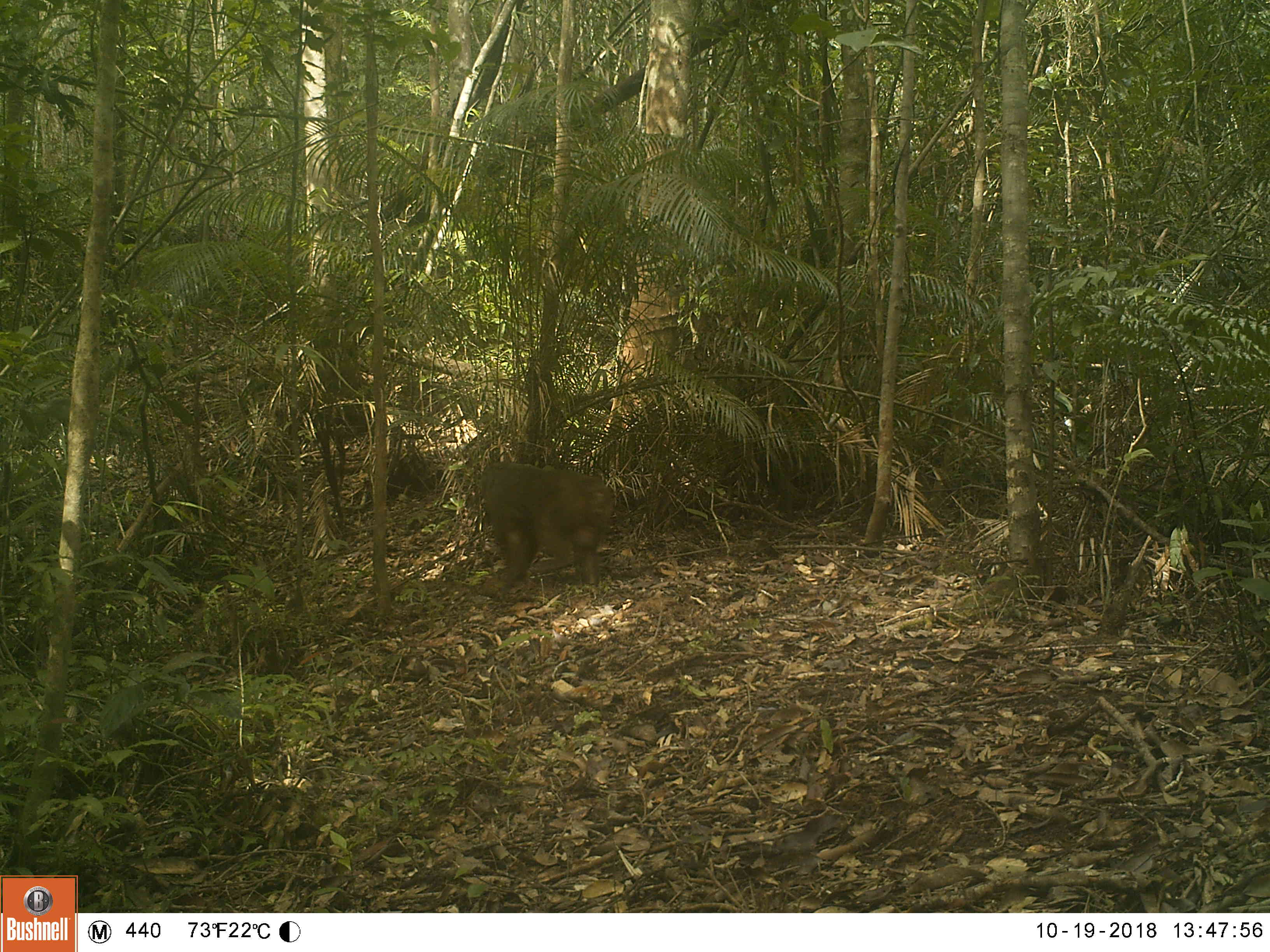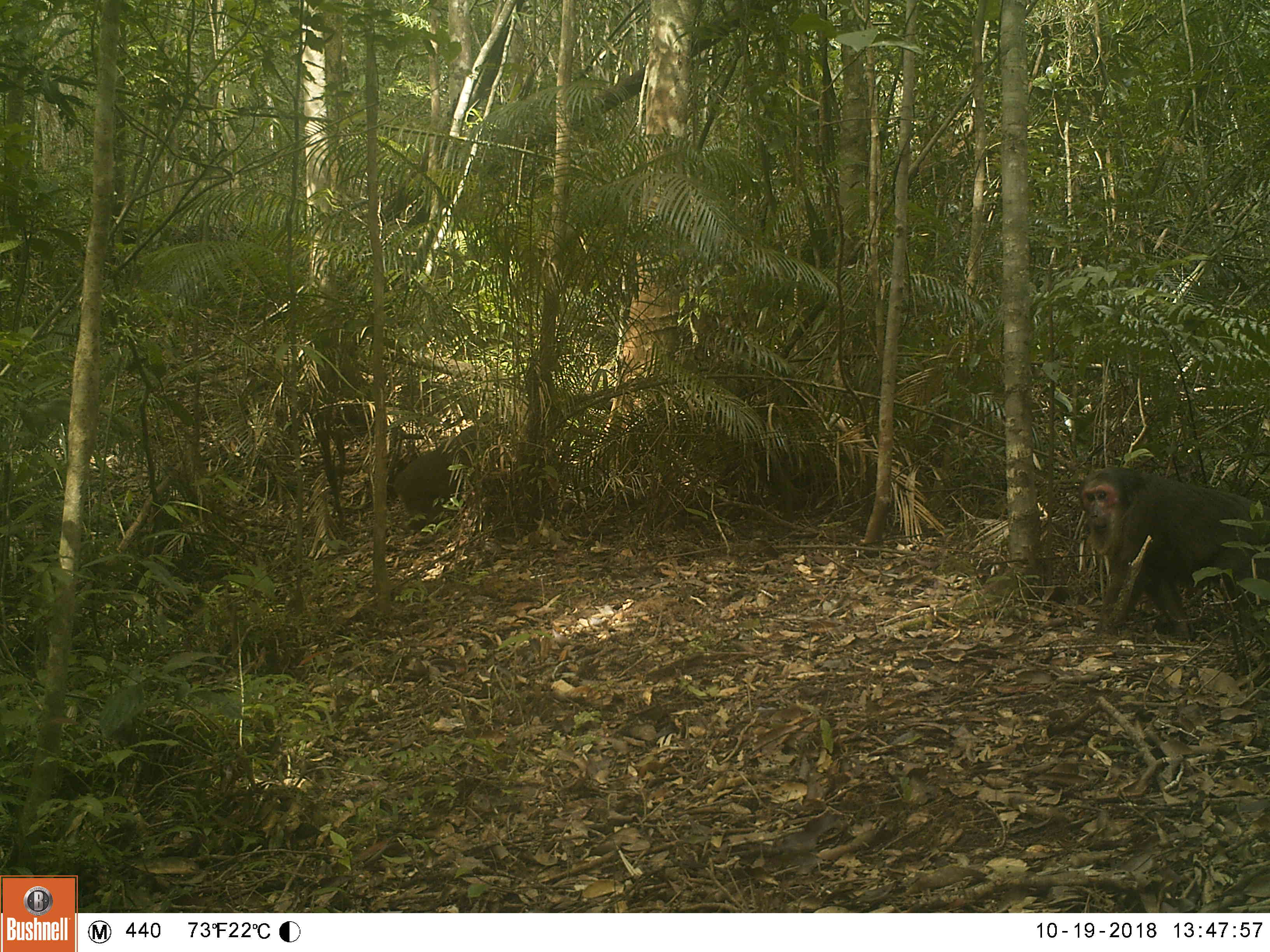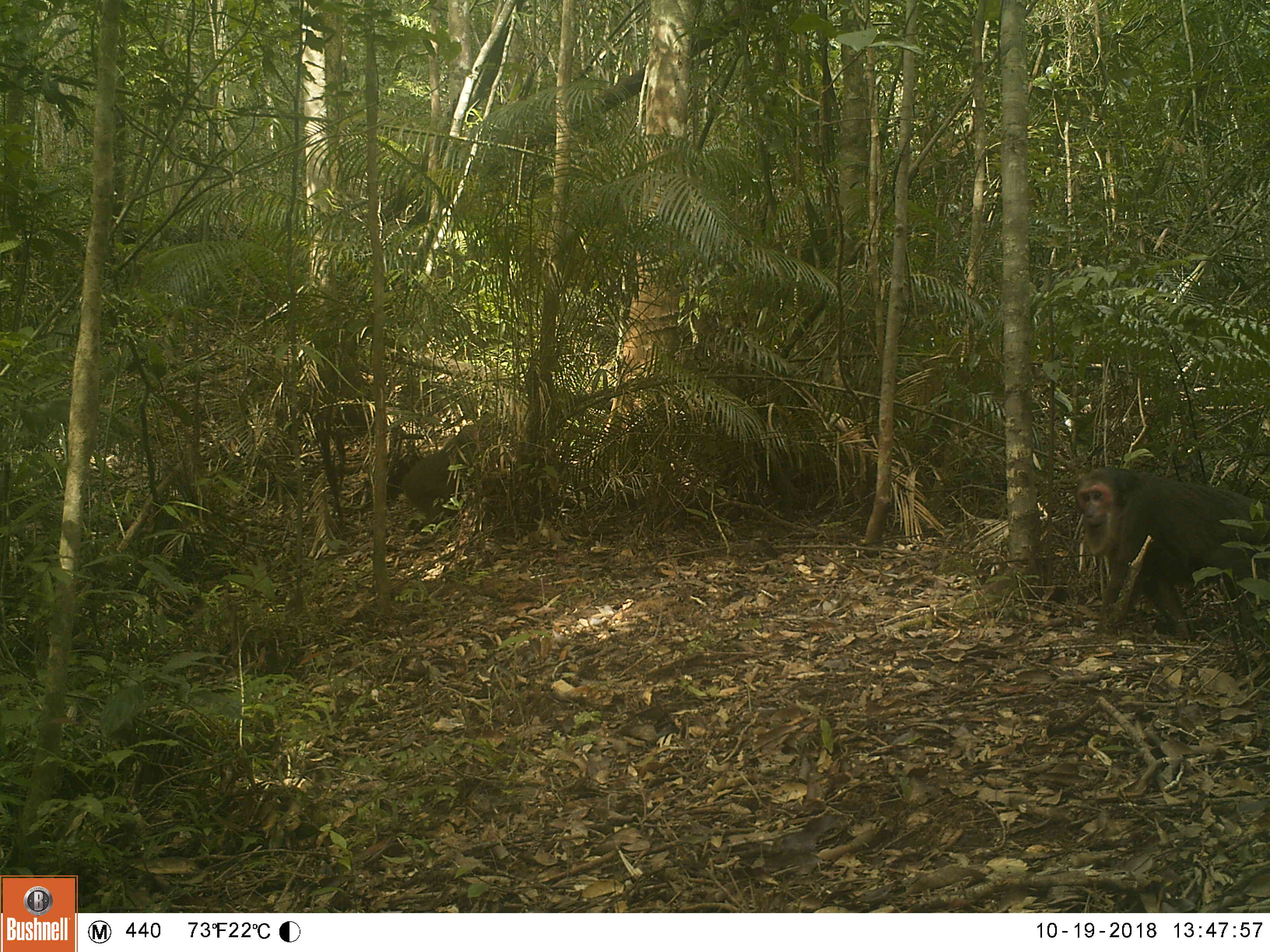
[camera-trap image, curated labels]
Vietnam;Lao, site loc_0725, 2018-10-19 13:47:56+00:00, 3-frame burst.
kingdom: Animalia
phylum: Chordata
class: Mammalia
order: Primates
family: Cercopithecidae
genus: Macaca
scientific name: Macaca arctoides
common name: stump-tailed macaque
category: stump tailed macaque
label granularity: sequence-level